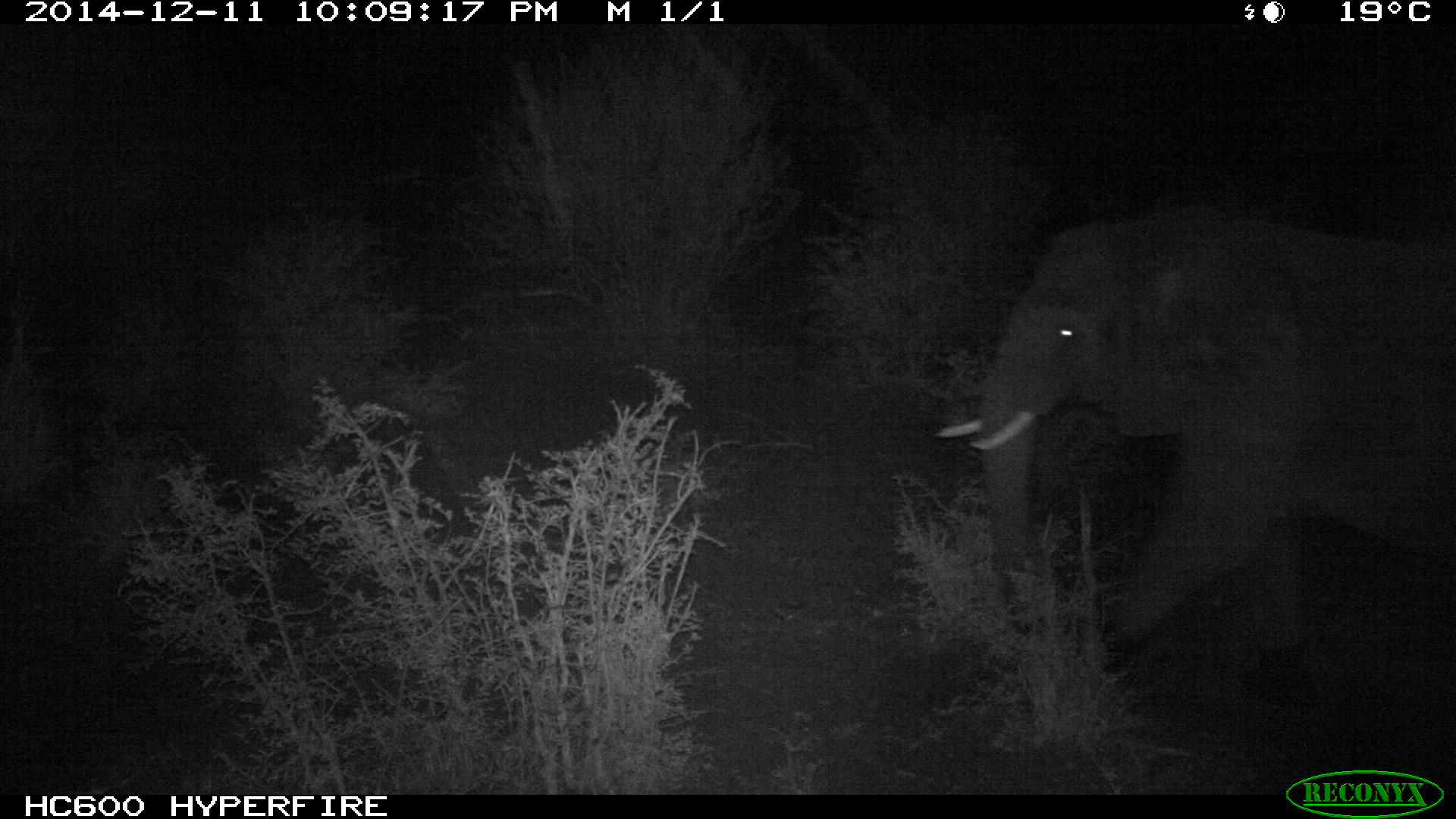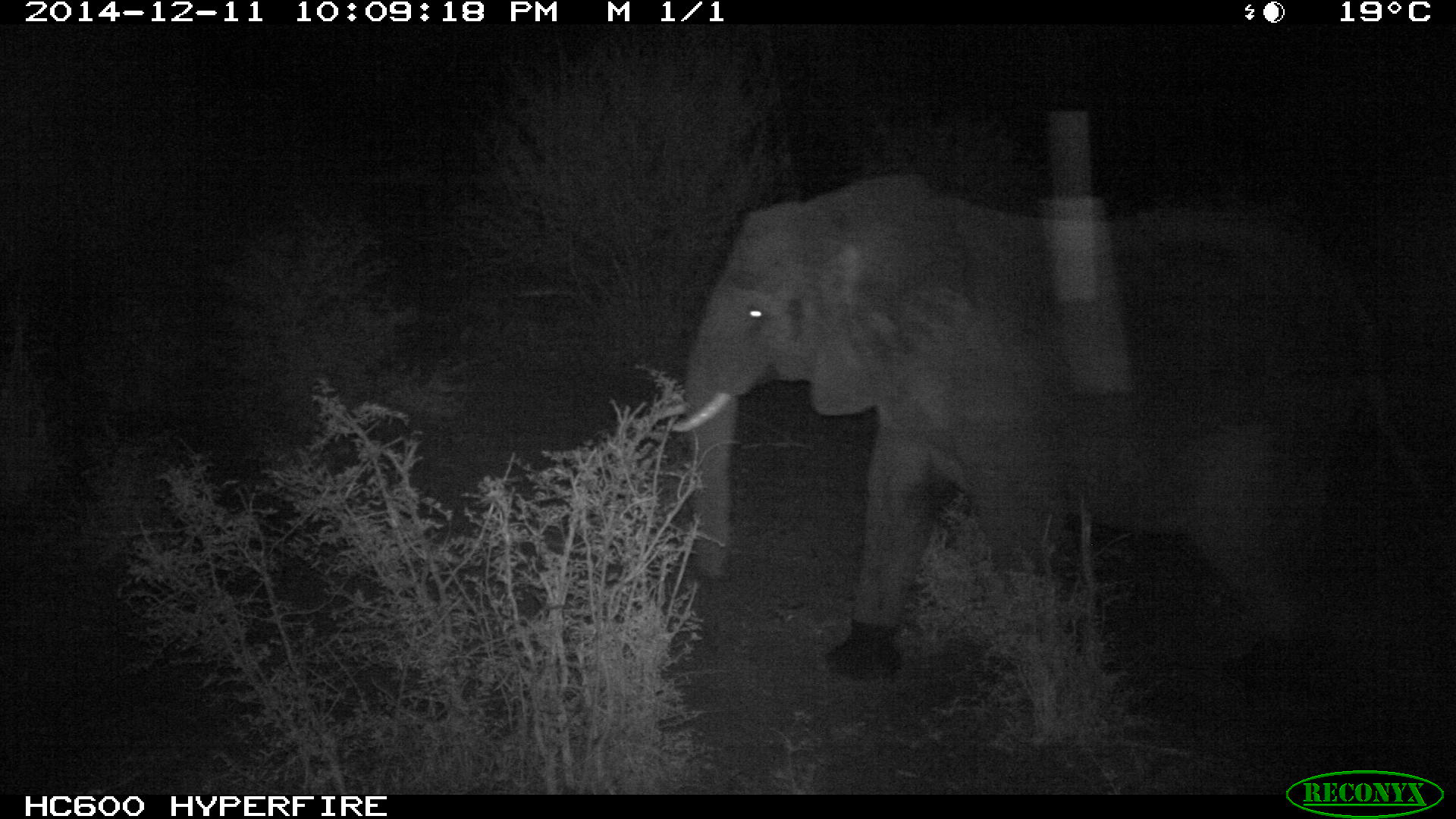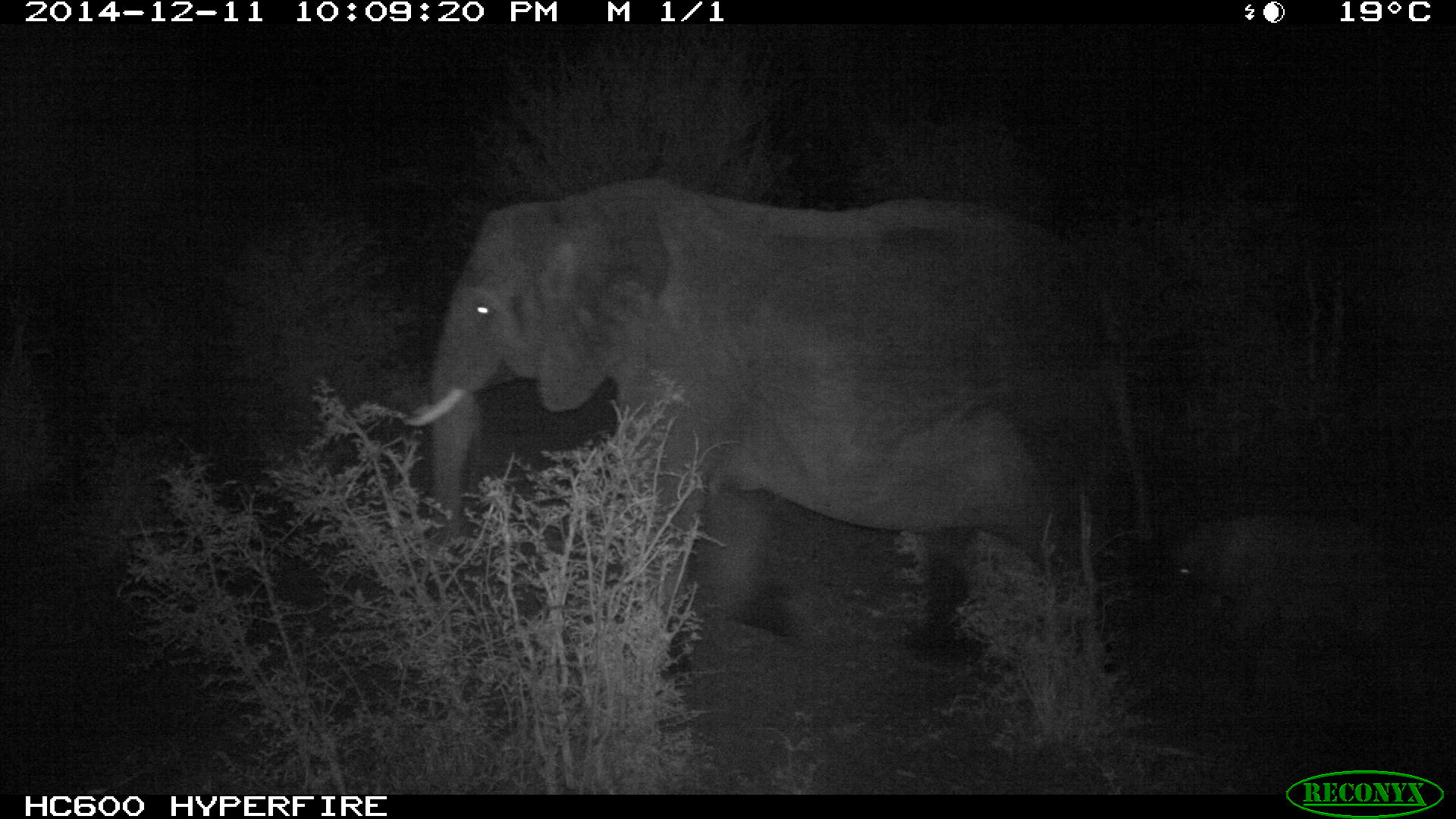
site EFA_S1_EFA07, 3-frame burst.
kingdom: Animalia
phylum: Chordata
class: Mammalia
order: Proboscidea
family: Elephantidae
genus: Loxodonta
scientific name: Loxodonta africana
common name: african bush elephant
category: elephant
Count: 1.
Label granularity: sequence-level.